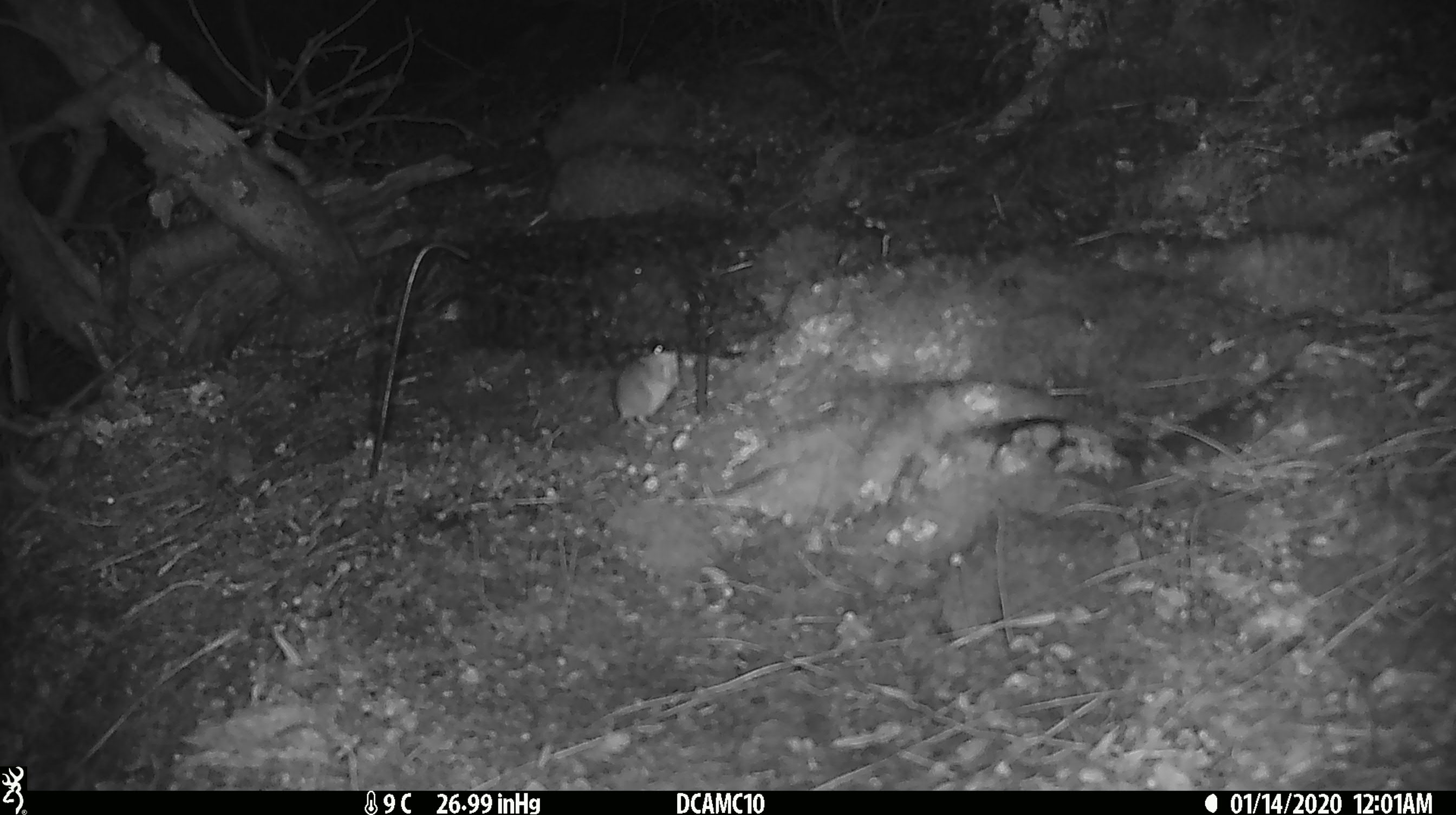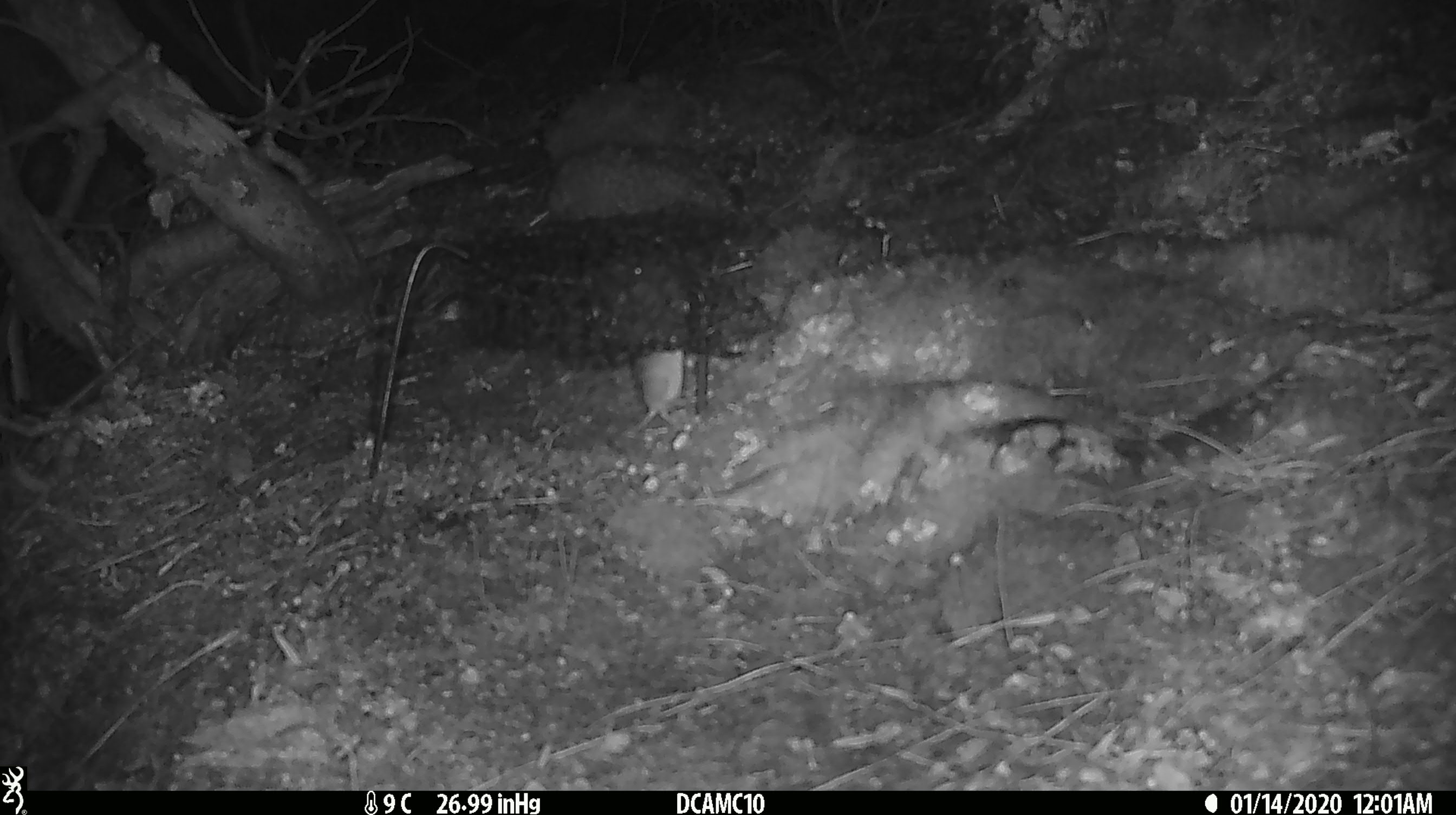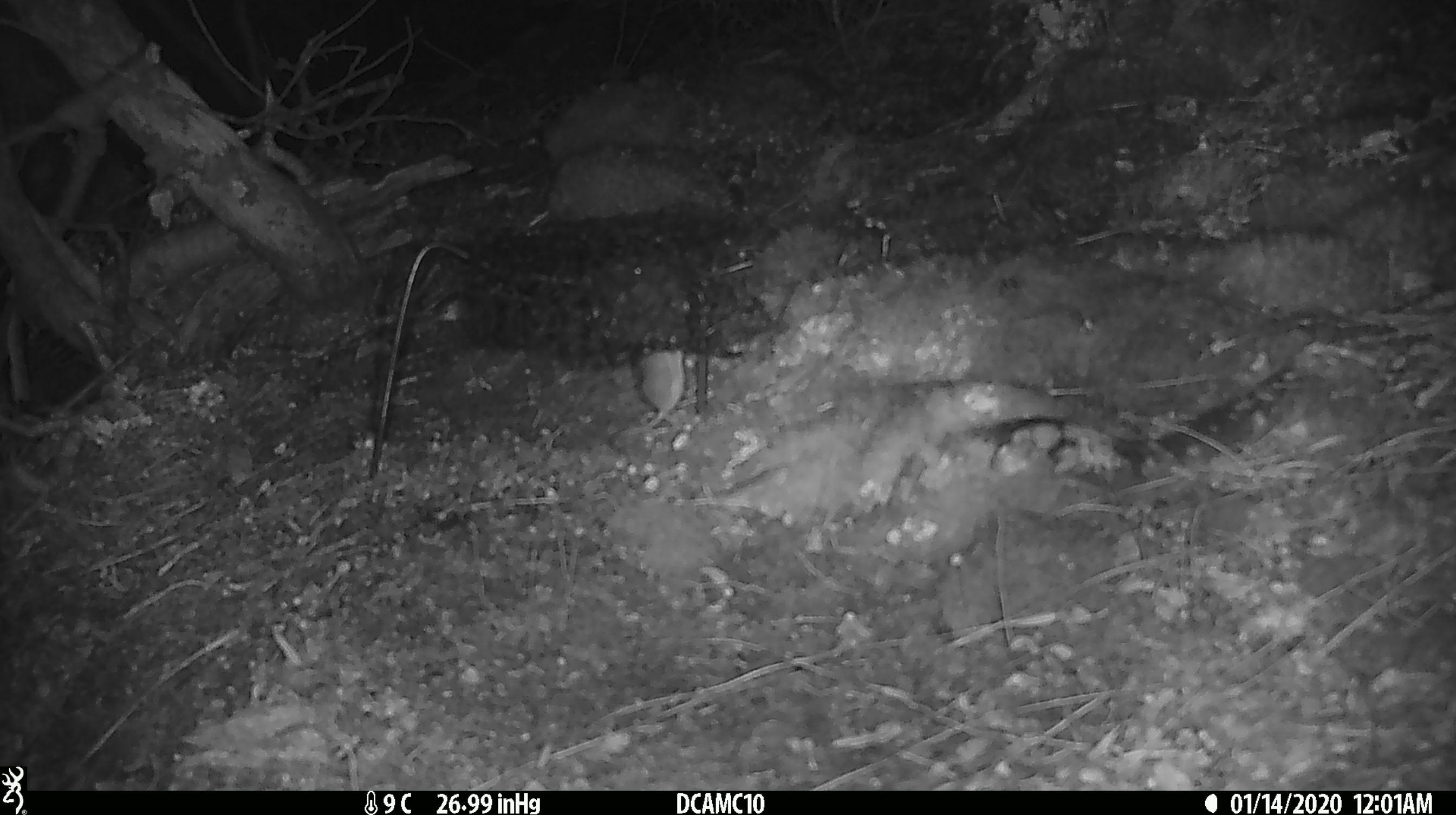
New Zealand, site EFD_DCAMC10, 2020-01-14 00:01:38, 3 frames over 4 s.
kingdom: Animalia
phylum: Chordata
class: Mammalia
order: Rodentia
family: Muridae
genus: Mus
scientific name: Mus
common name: mouse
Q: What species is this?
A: Mouse (Mus).